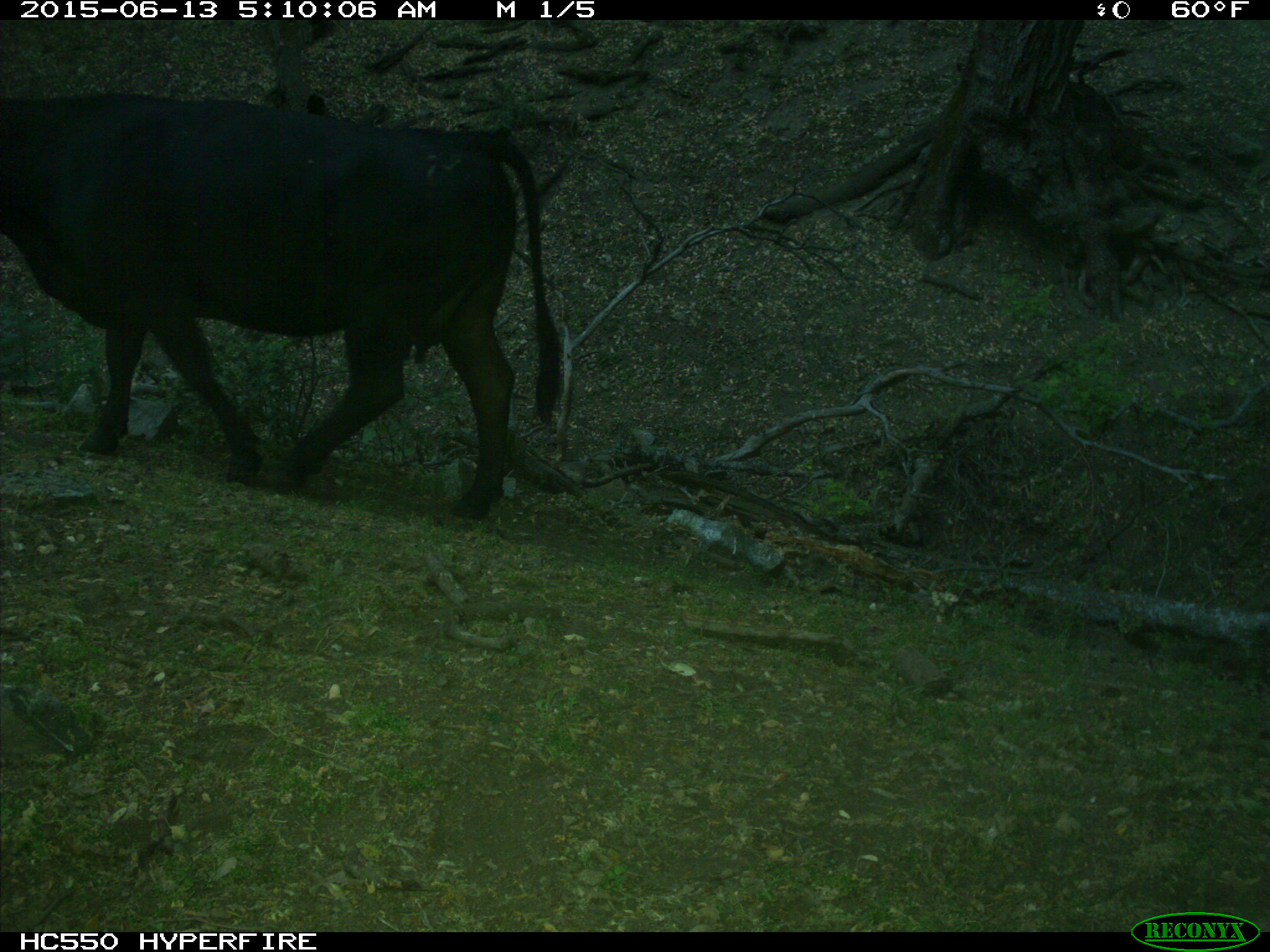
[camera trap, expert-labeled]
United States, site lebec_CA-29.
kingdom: Animalia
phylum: Chordata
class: Mammalia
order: Artiodactyla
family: Bovidae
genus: Bos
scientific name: Bos taurus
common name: domestic cow